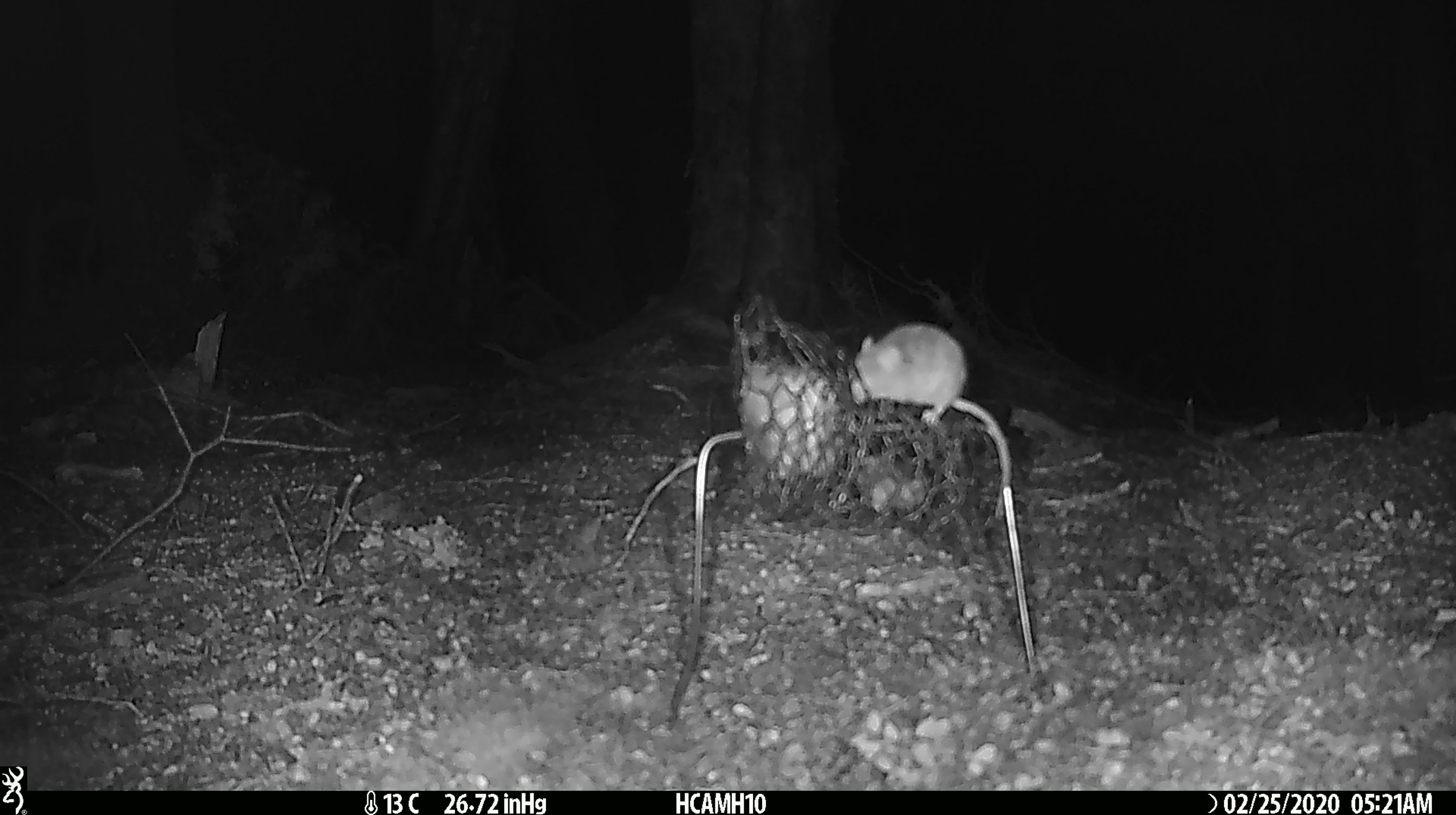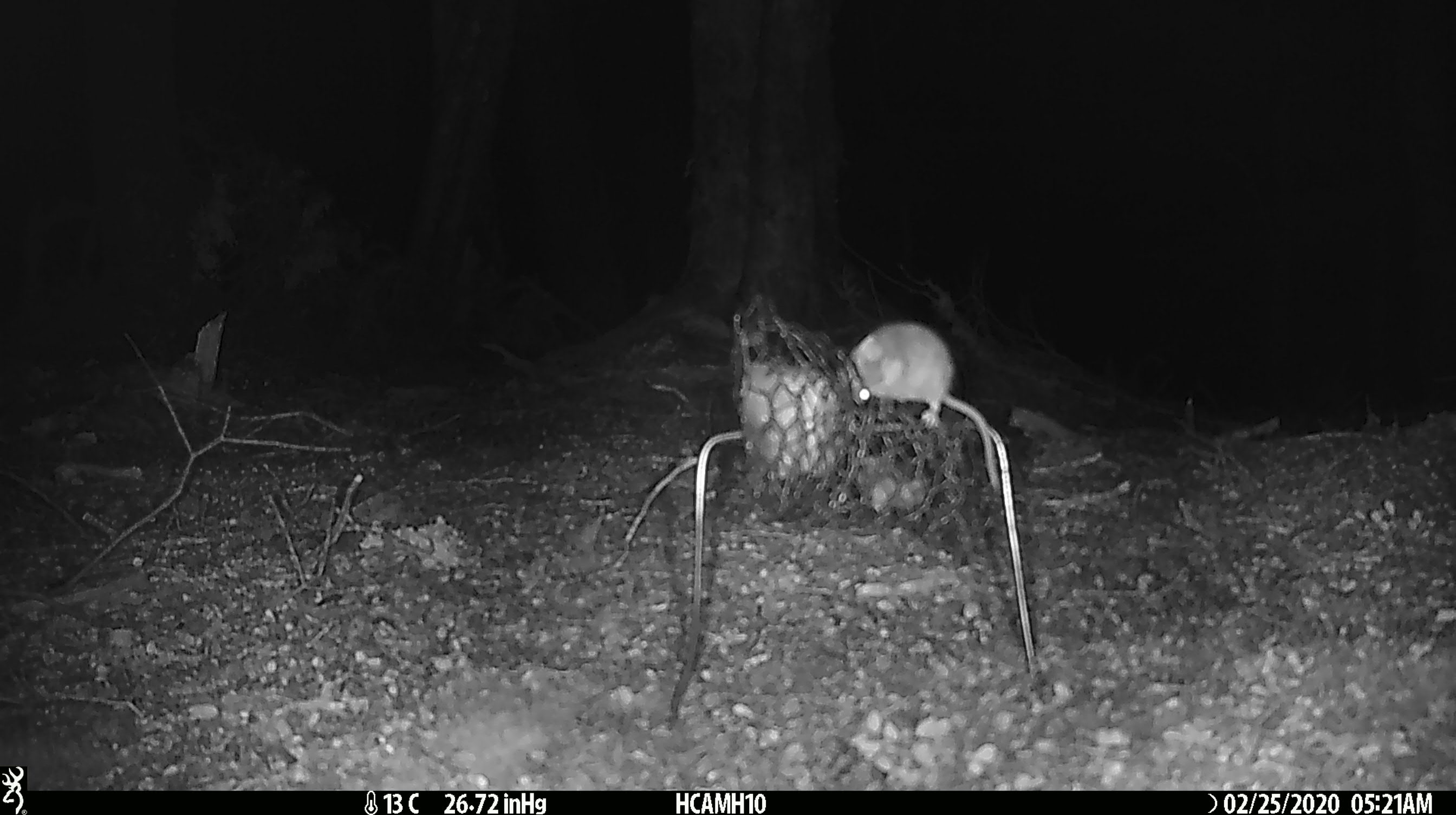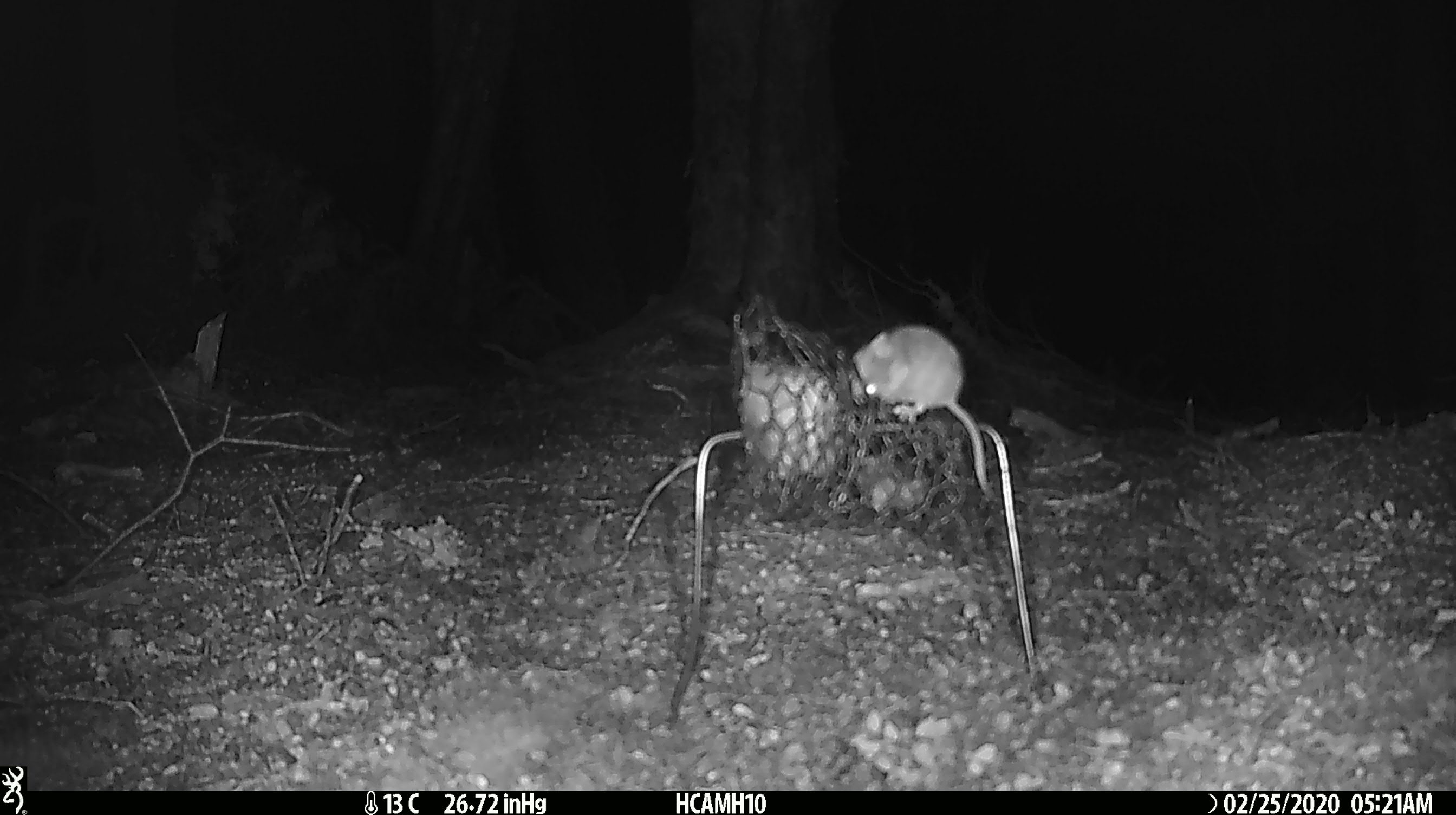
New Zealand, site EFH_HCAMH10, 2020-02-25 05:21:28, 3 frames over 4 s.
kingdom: Animalia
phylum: Chordata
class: Mammalia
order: Rodentia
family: Muridae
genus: Mus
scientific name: Mus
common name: mouse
Mouse (Mus).